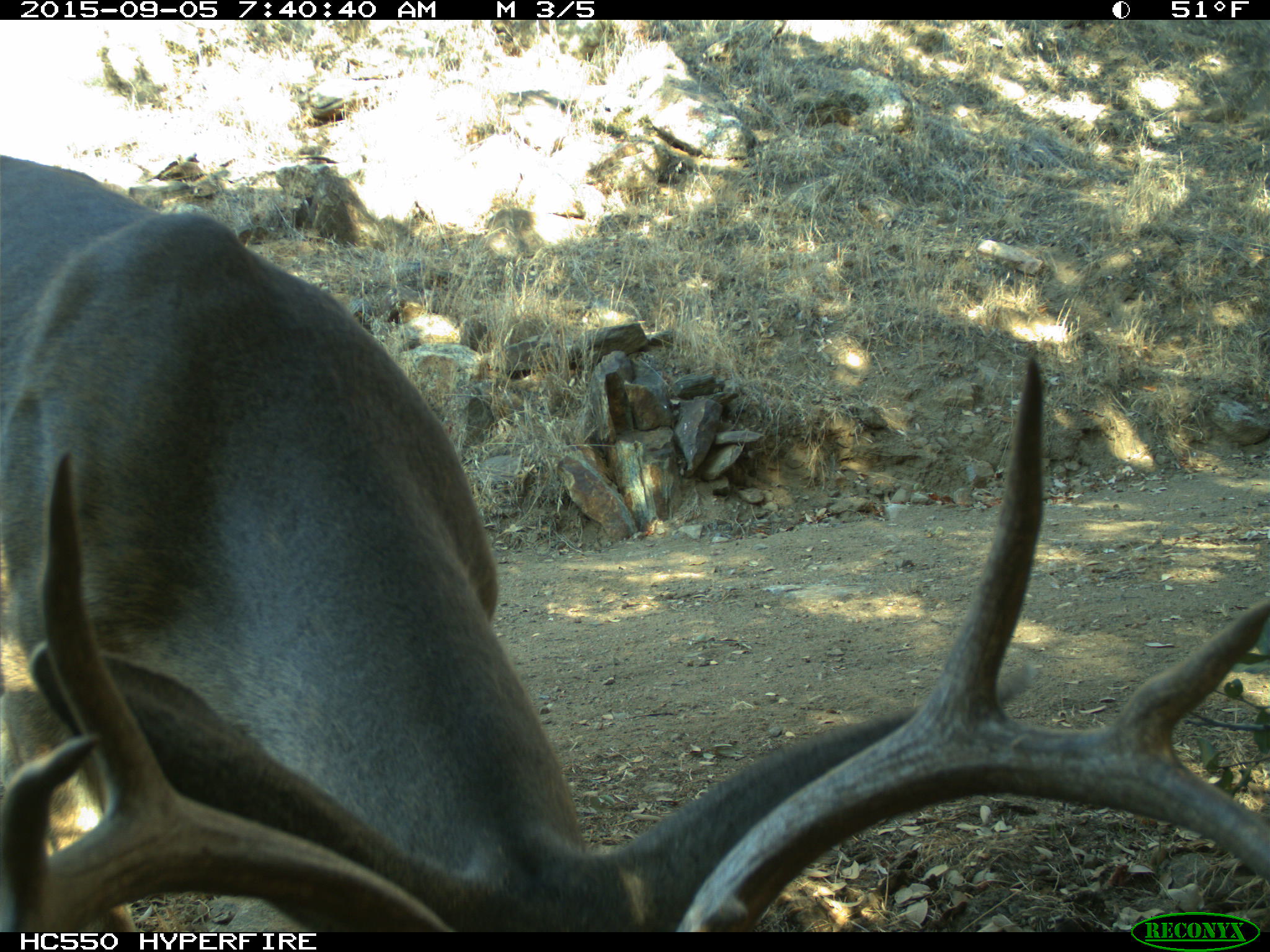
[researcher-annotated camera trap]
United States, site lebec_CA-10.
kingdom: Animalia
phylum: Chordata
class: Mammalia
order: Artiodactyla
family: Cervidae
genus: Odocoileus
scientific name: Odocoileus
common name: deer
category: unidentified deer